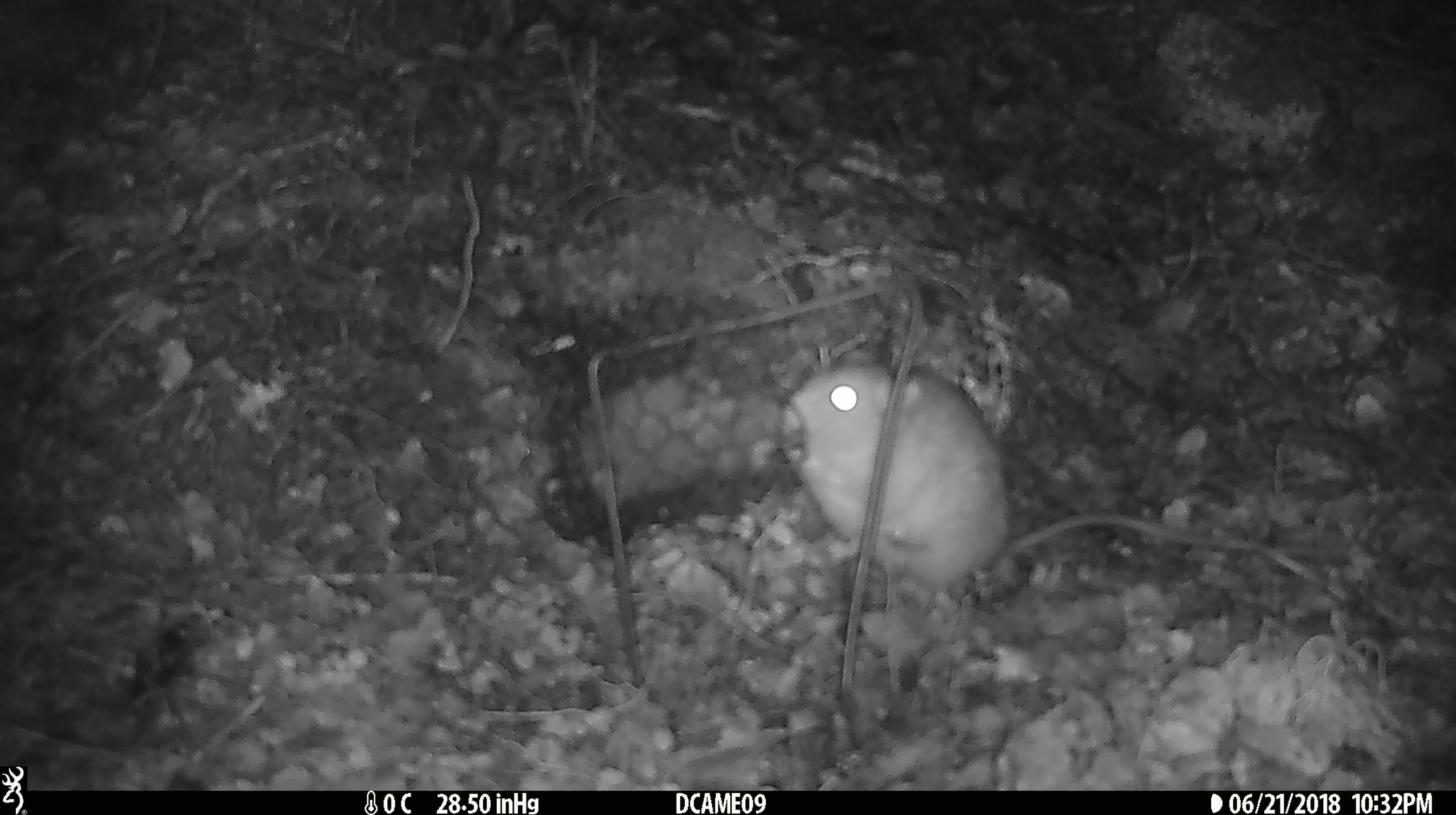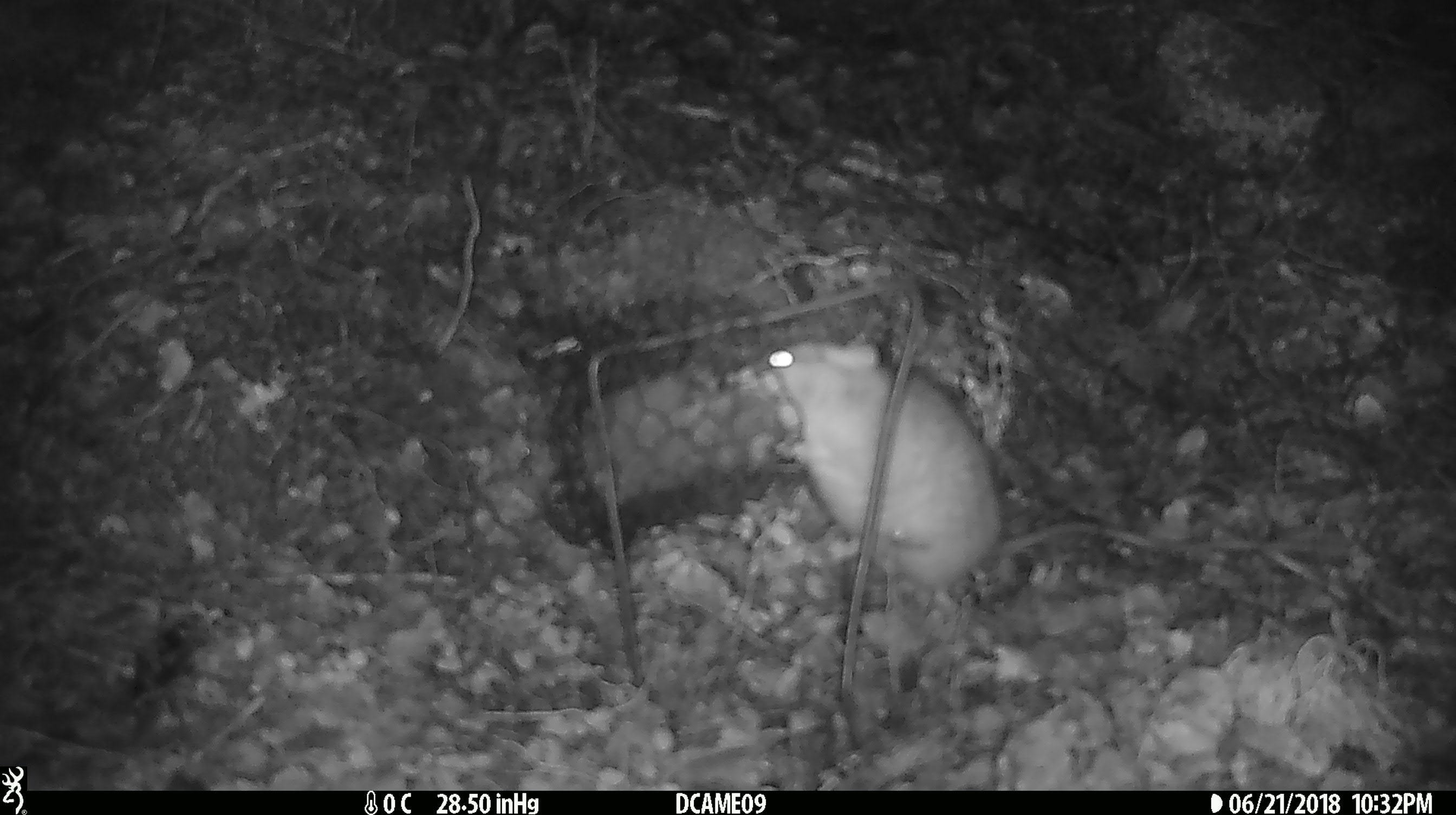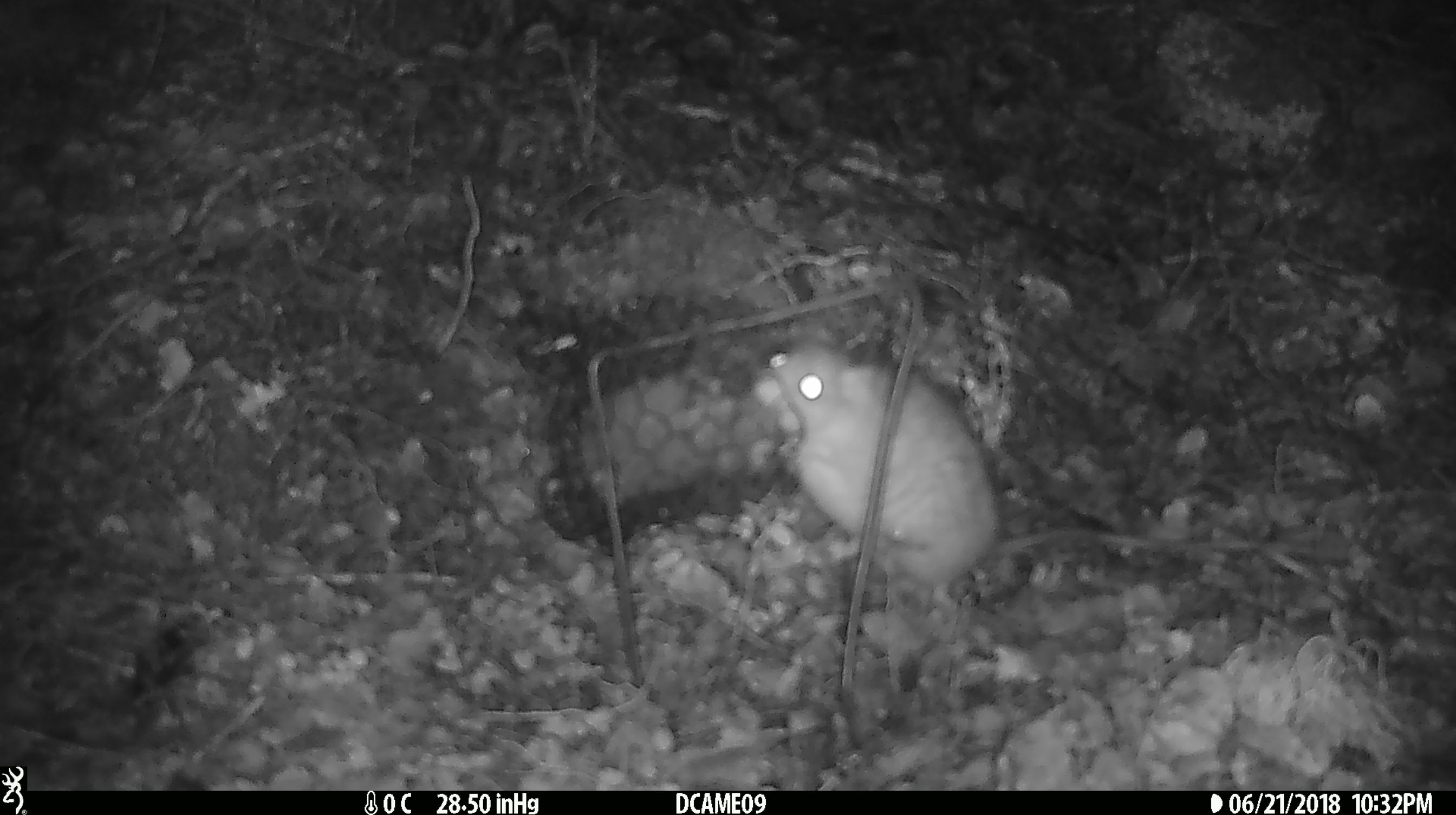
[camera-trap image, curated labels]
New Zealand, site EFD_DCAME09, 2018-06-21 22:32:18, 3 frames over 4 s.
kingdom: Animalia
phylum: Chordata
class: Mammalia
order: Rodentia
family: Muridae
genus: Rattus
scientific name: Rattus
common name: rat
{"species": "rat (Rattus)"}